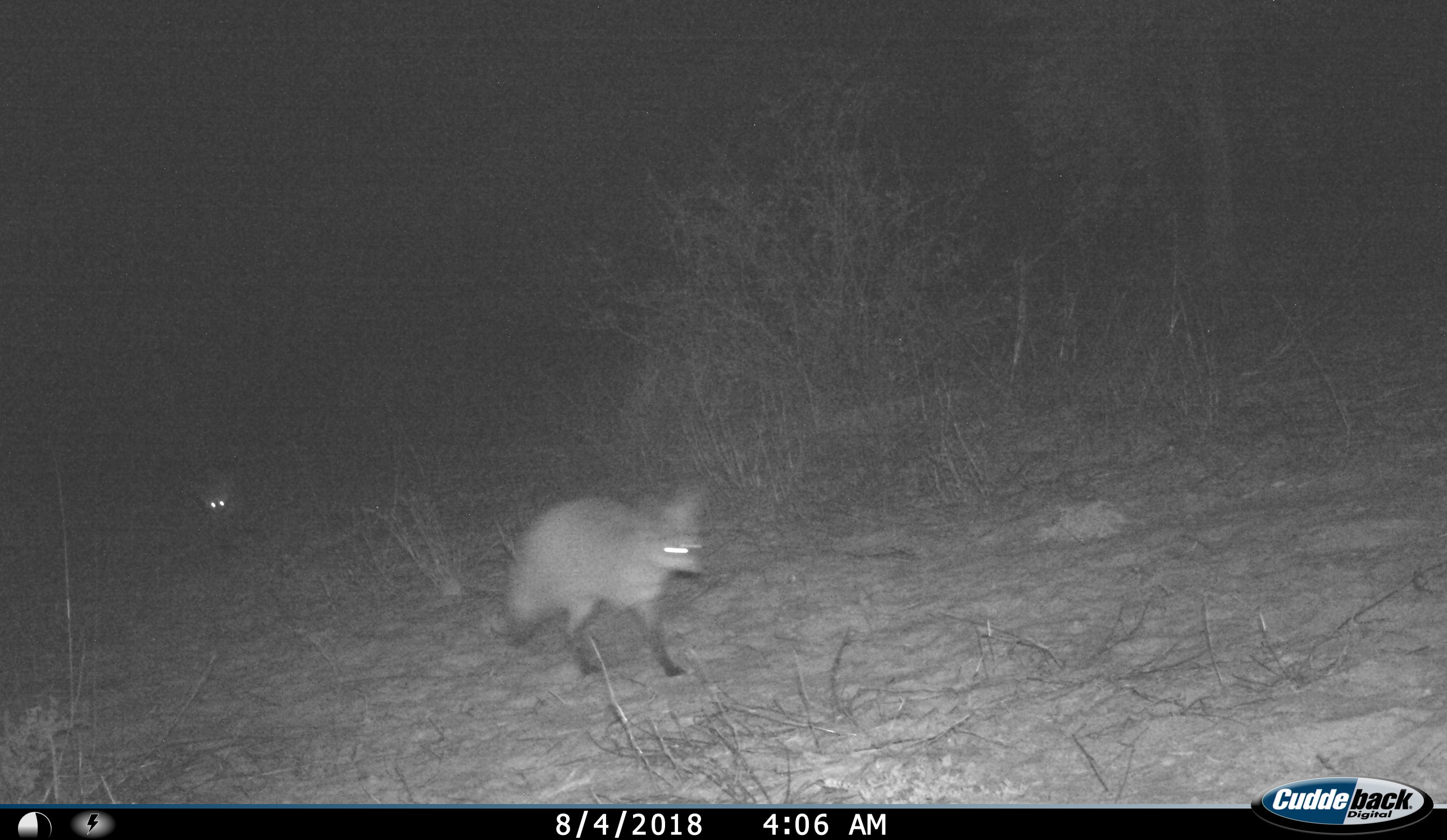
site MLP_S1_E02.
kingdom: Animalia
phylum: Chordata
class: Mammalia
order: Carnivora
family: Canidae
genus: Otocyon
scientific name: Otocyon megalotis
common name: bat-eared fox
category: foxbateared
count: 1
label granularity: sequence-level